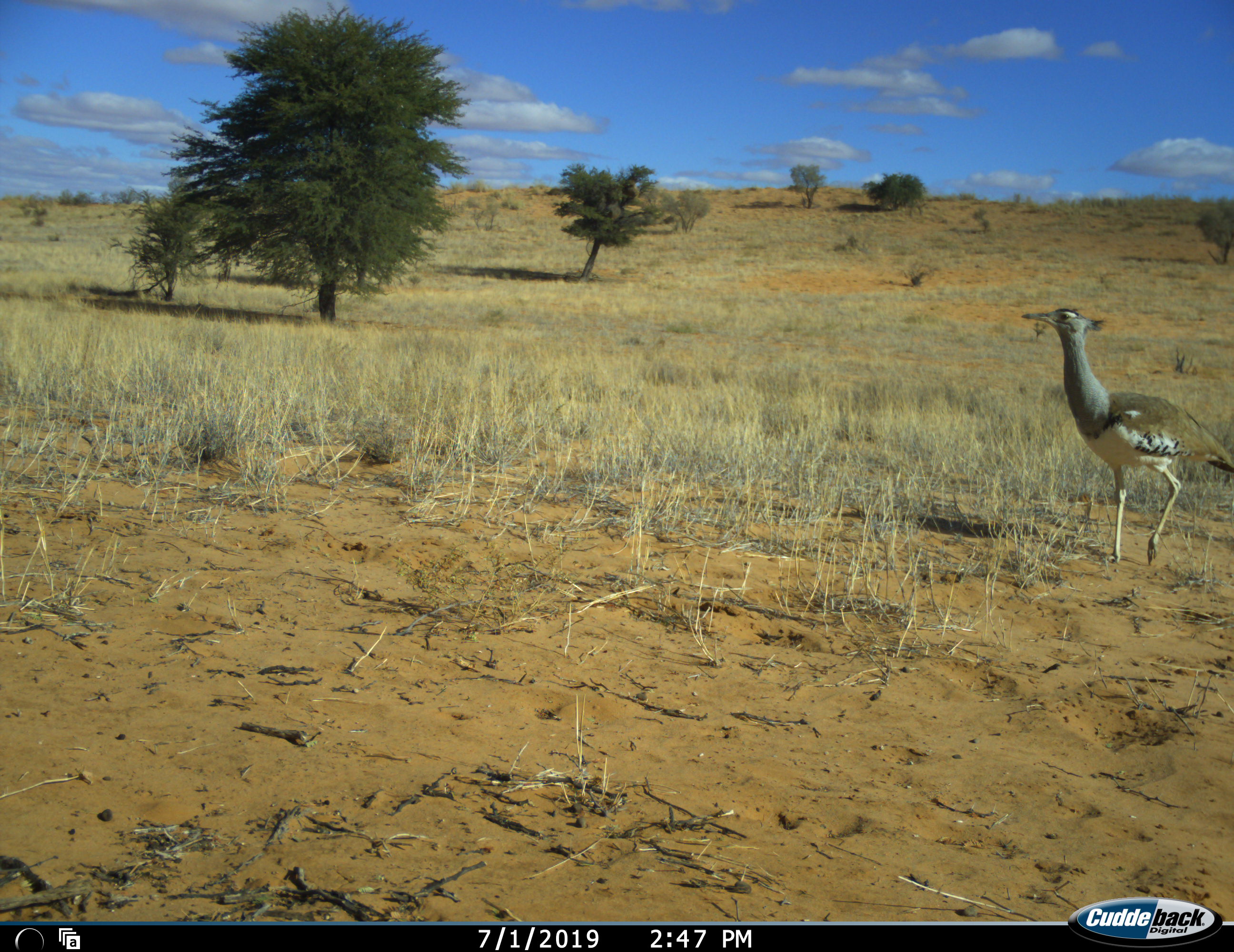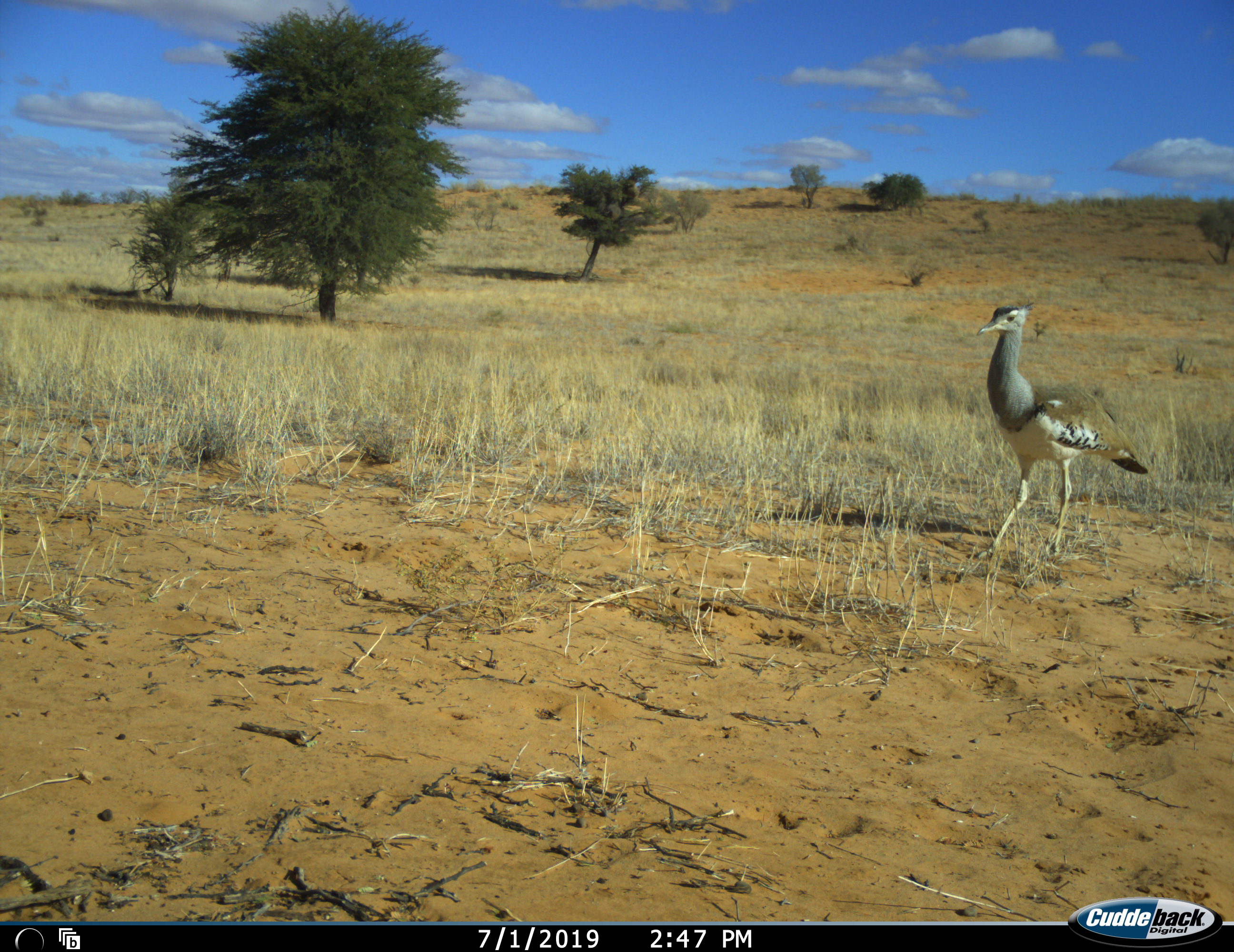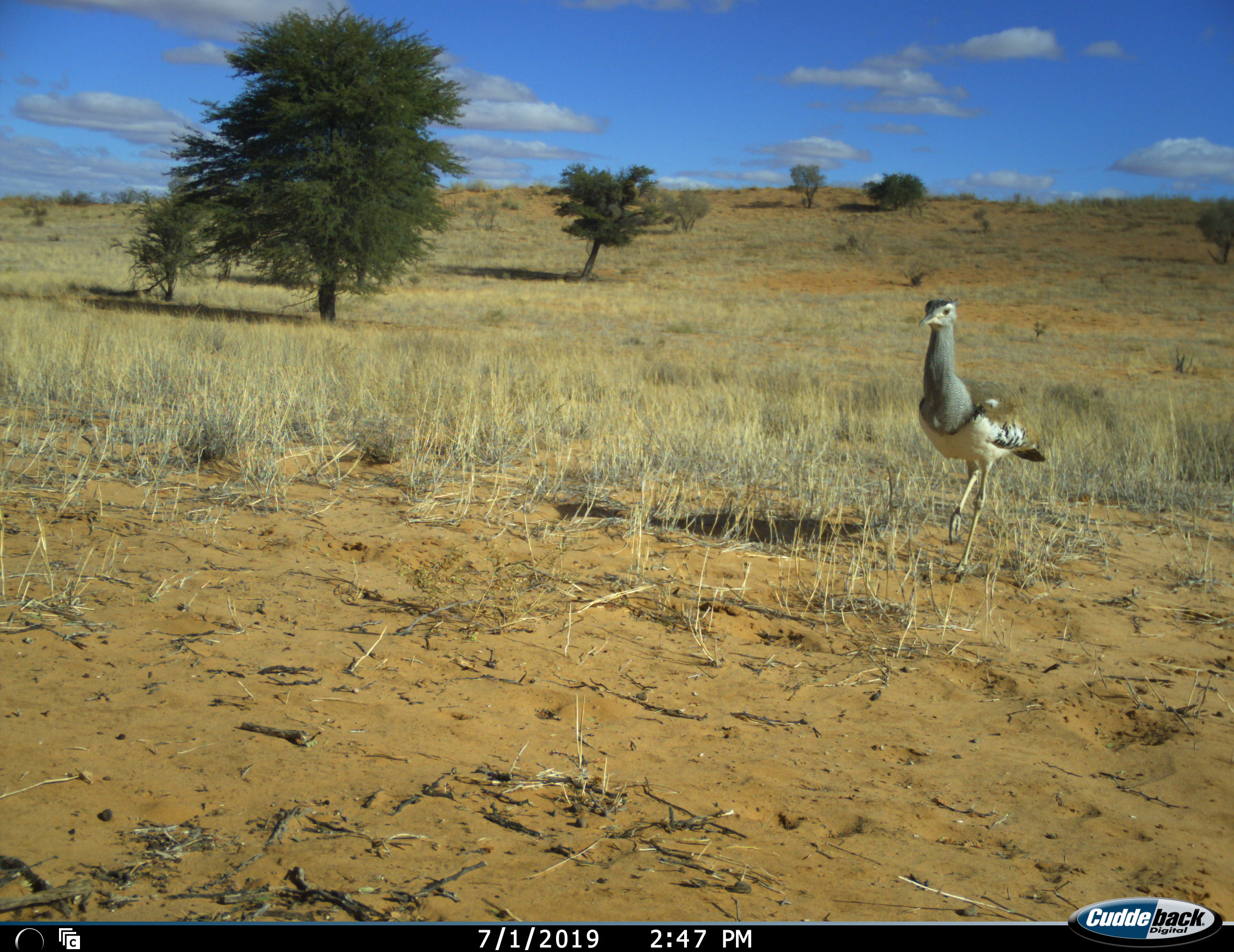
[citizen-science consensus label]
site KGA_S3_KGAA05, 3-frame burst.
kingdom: Animalia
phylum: Chordata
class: Aves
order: Otidiformes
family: Otididae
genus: Ardeotis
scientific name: Ardeotis kori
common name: kori bustard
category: bustardkori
Bustardkori (kori bustard) (Ardeotis kori), count 1. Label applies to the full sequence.